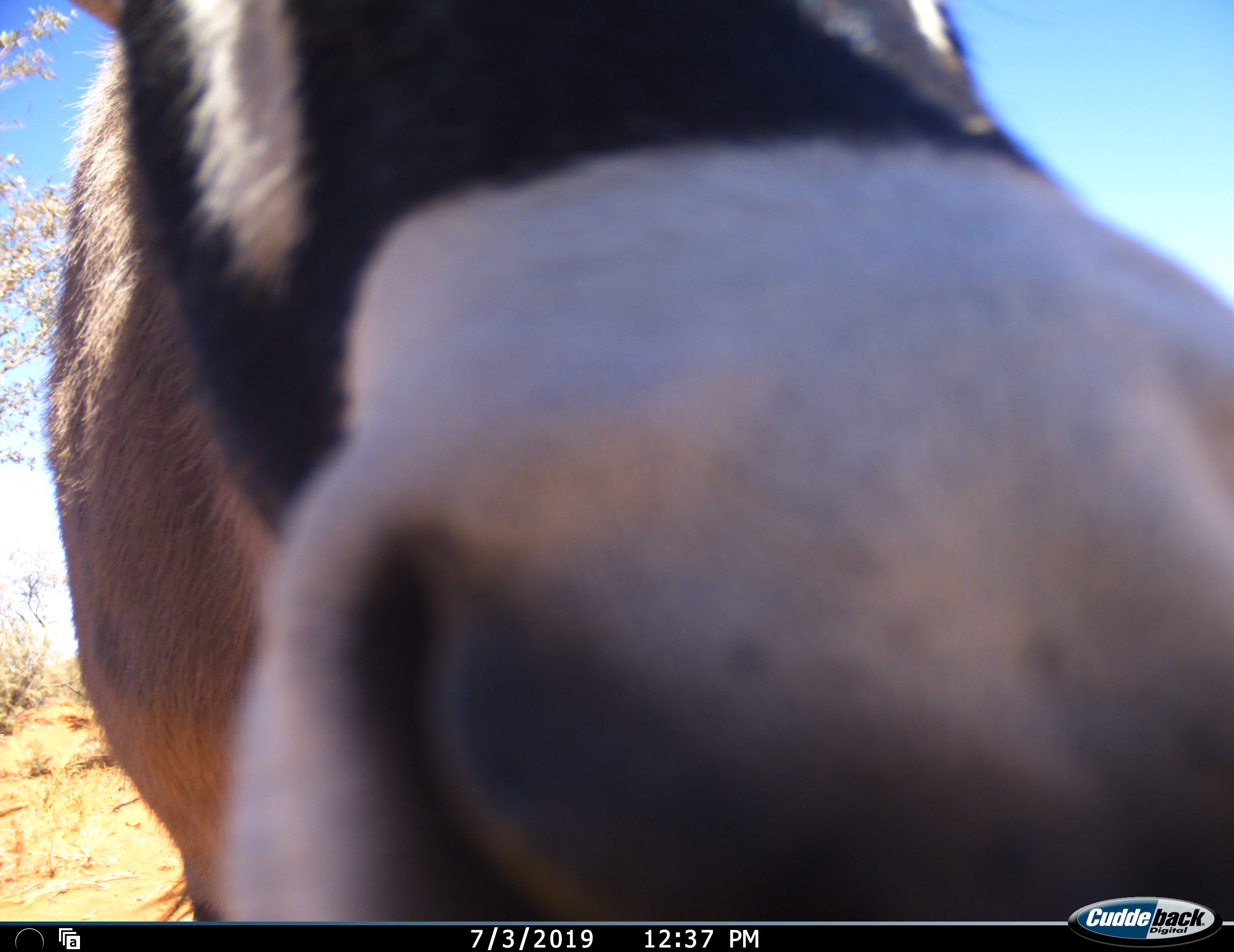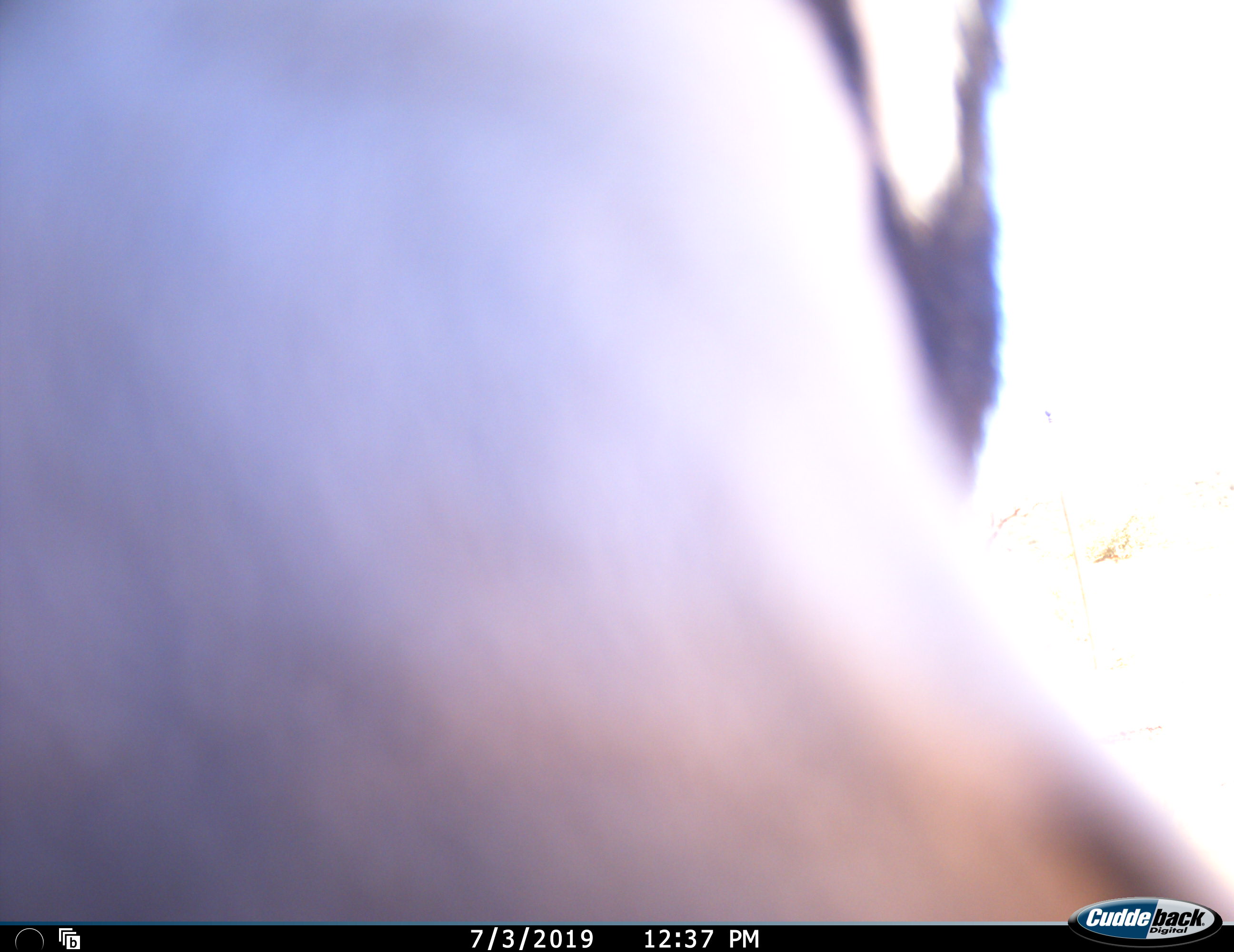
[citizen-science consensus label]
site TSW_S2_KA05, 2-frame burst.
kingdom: Animalia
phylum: Chordata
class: Mammalia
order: Artiodactyla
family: Bovidae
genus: Oryx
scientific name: Oryx gazella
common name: gemsbok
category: oryx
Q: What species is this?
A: Oryx (gemsbok) (Oryx gazella).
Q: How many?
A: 1.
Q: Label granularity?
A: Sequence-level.